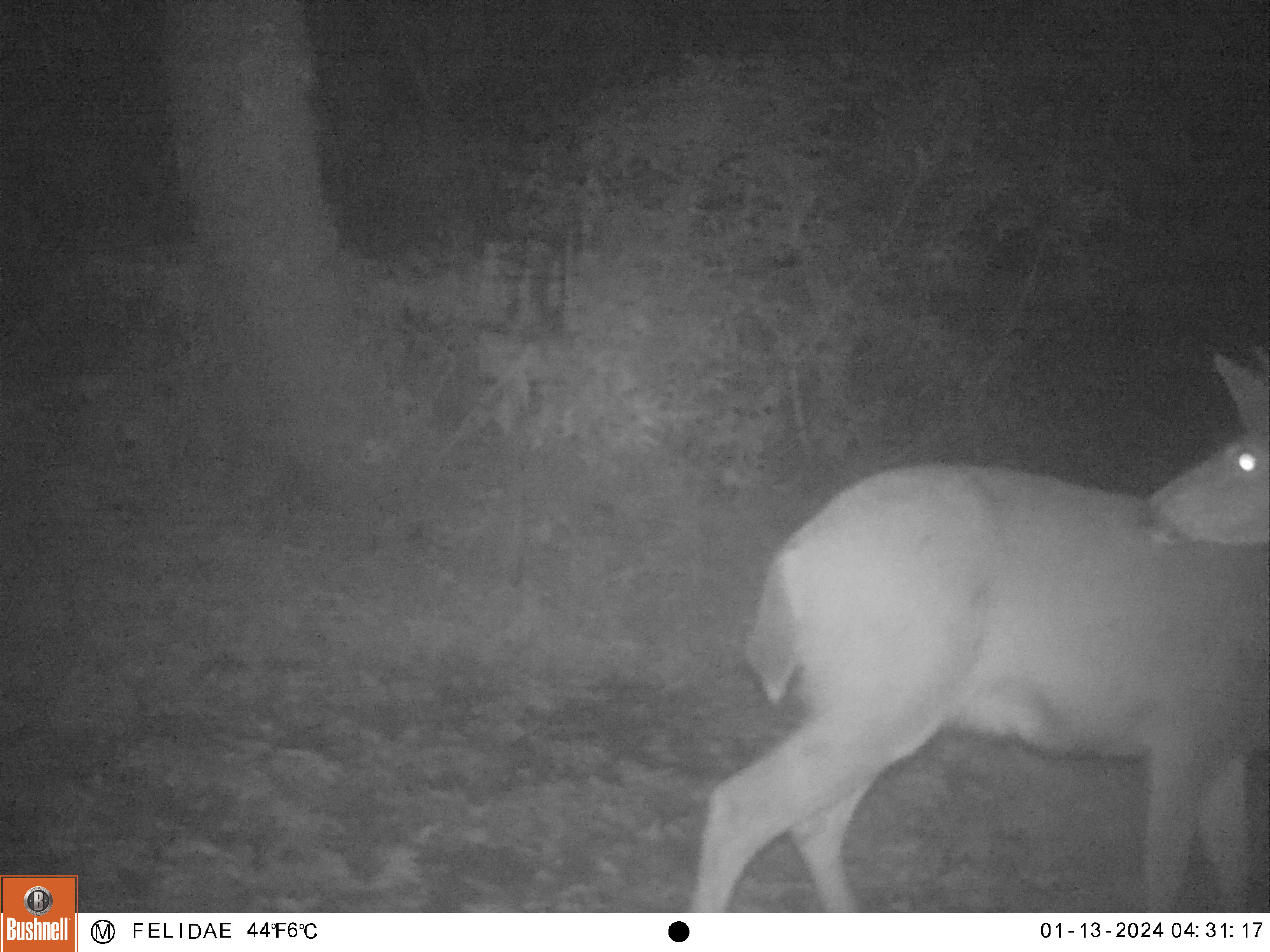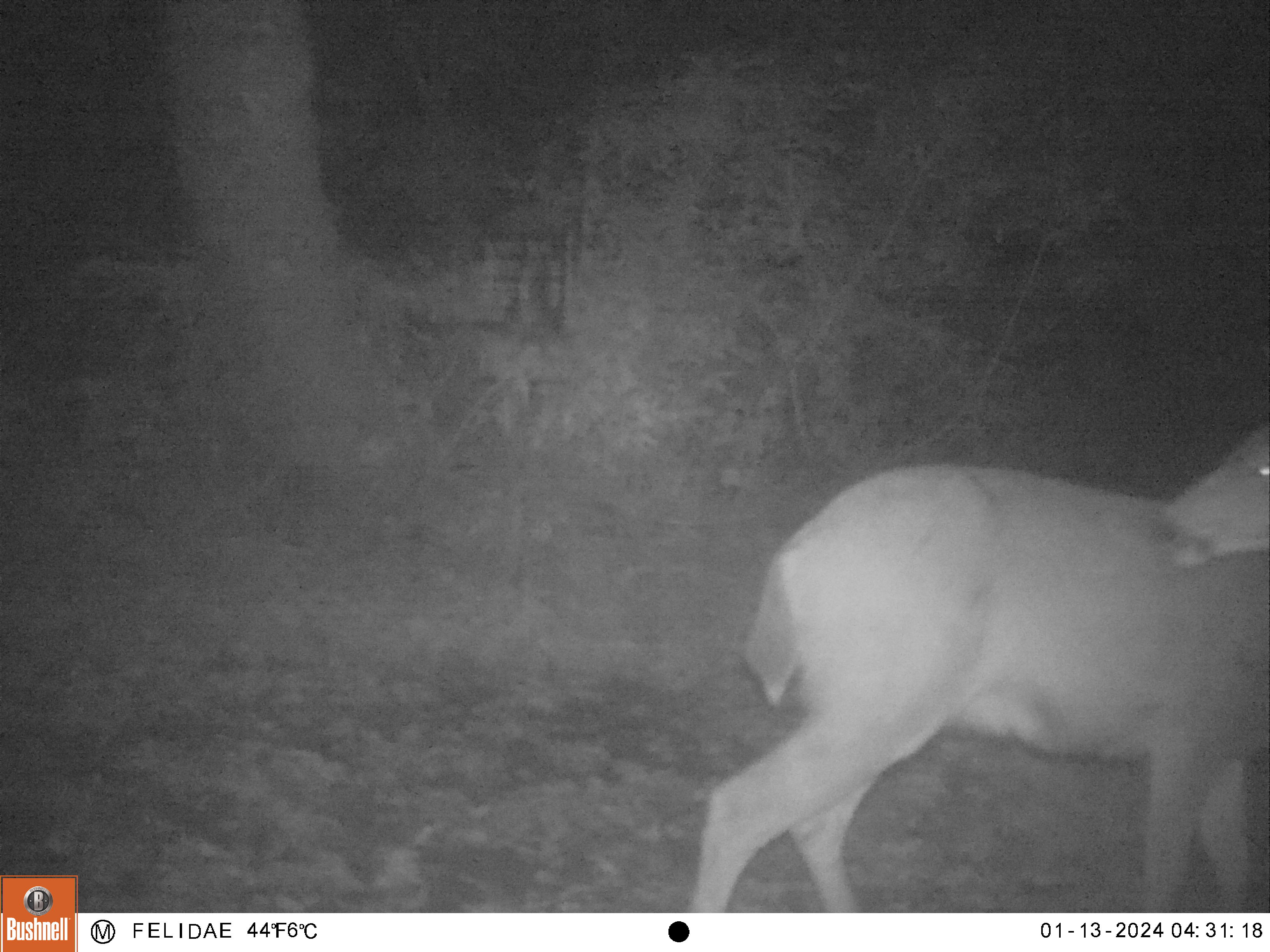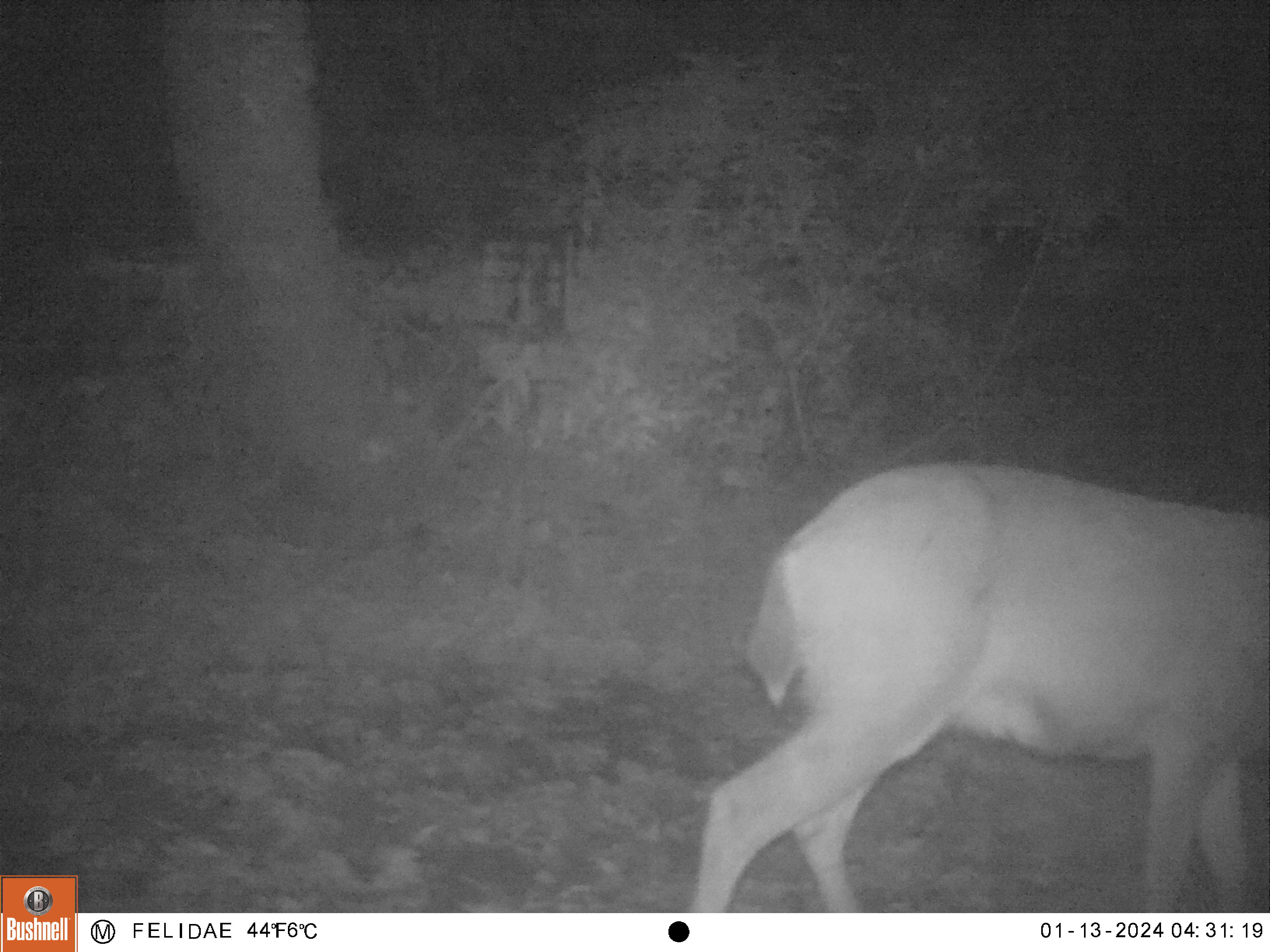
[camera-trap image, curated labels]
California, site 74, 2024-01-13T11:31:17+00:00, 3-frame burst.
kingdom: Animalia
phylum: Chordata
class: Mammalia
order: Artiodactyla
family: Cervidae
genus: Odocoileus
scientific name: Odocoileus hemionus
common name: mule deer